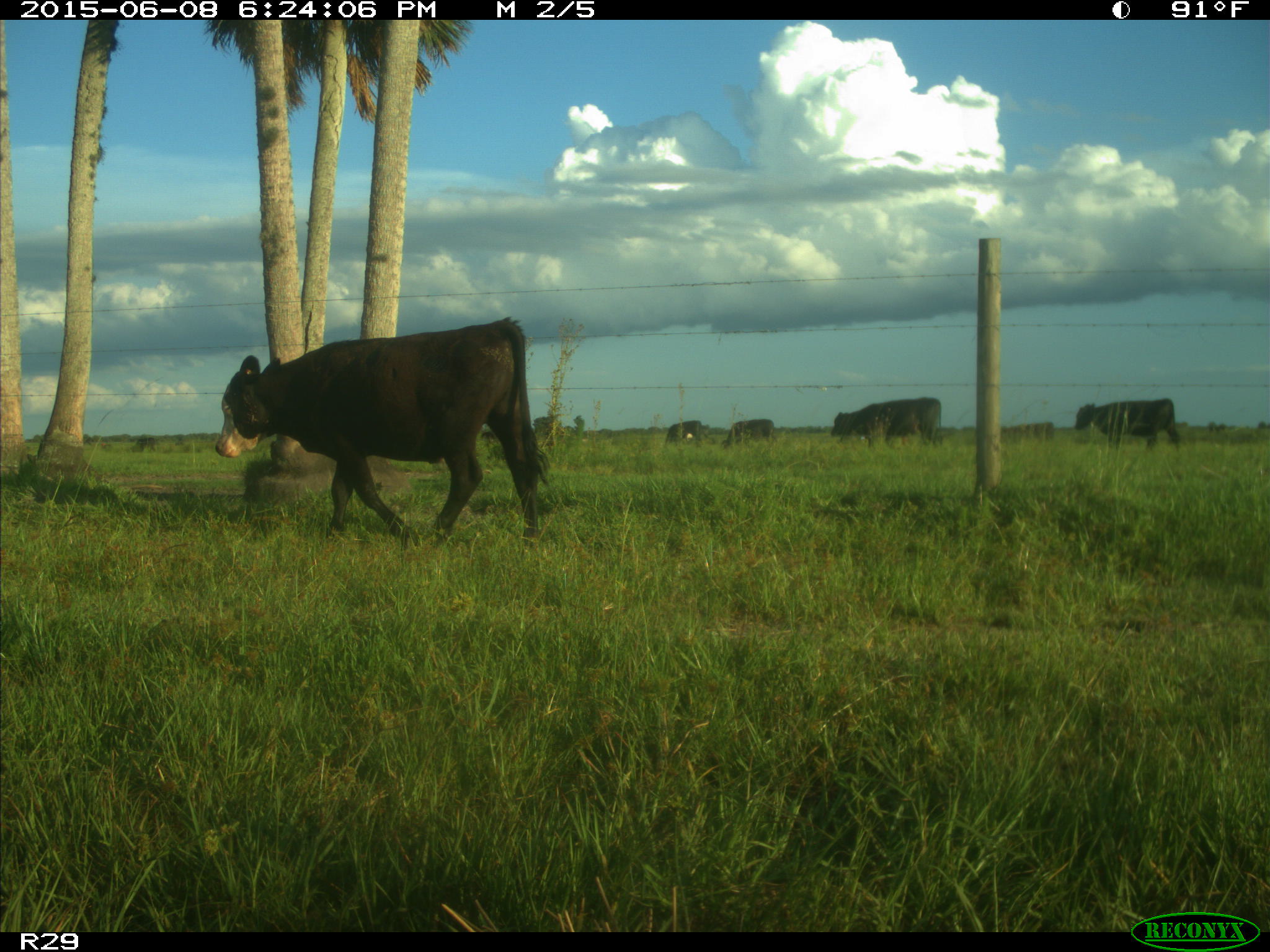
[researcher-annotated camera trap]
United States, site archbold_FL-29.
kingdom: Animalia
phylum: Chordata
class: Mammalia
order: Artiodactyla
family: Bovidae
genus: Bos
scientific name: Bos taurus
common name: domestic cow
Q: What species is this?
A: Bos taurus (domestic cow).